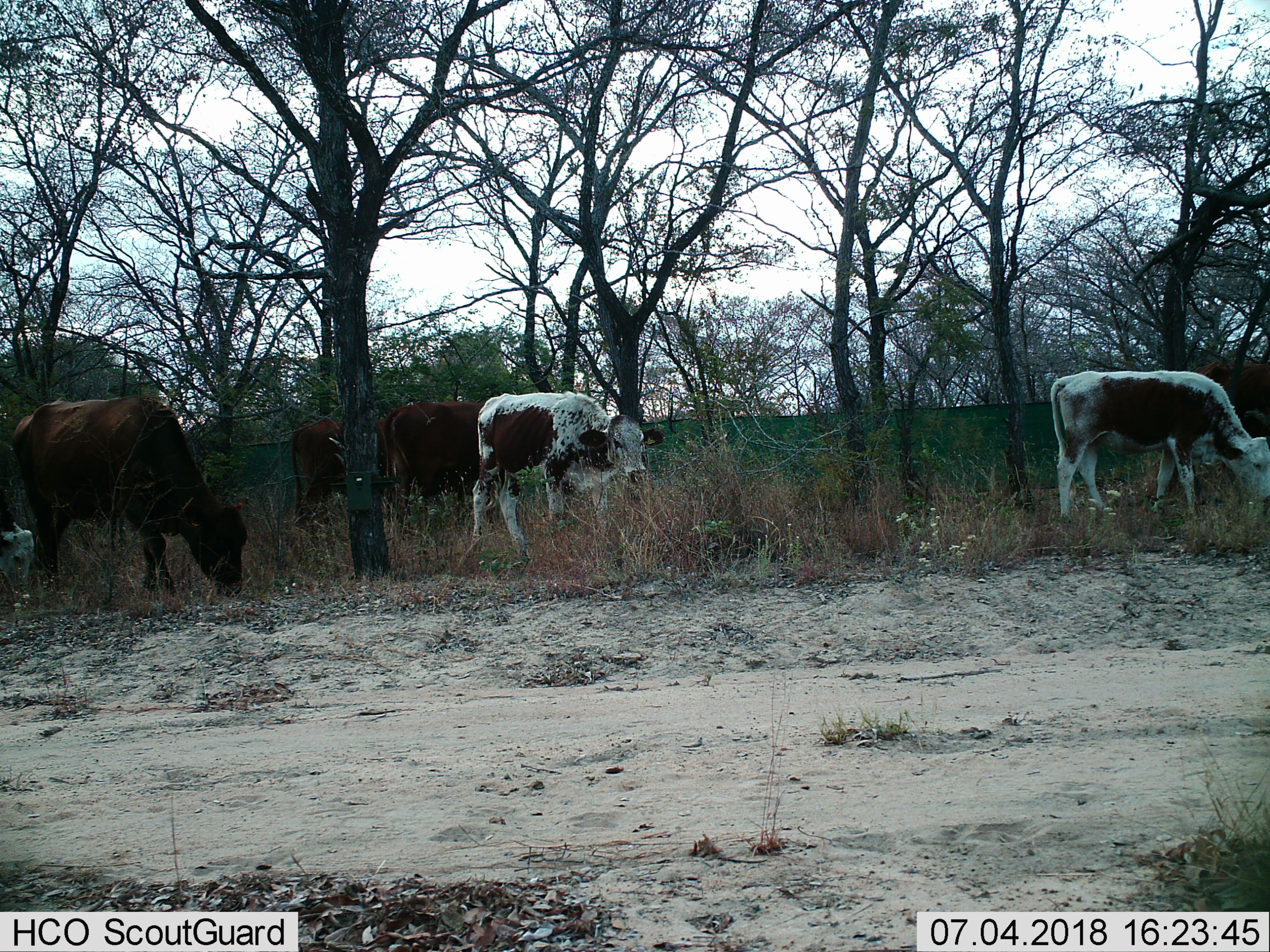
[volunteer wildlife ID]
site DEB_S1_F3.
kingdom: Animalia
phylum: Chordata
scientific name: Vertebrata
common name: domestic animal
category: domesticanimal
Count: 5.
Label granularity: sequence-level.